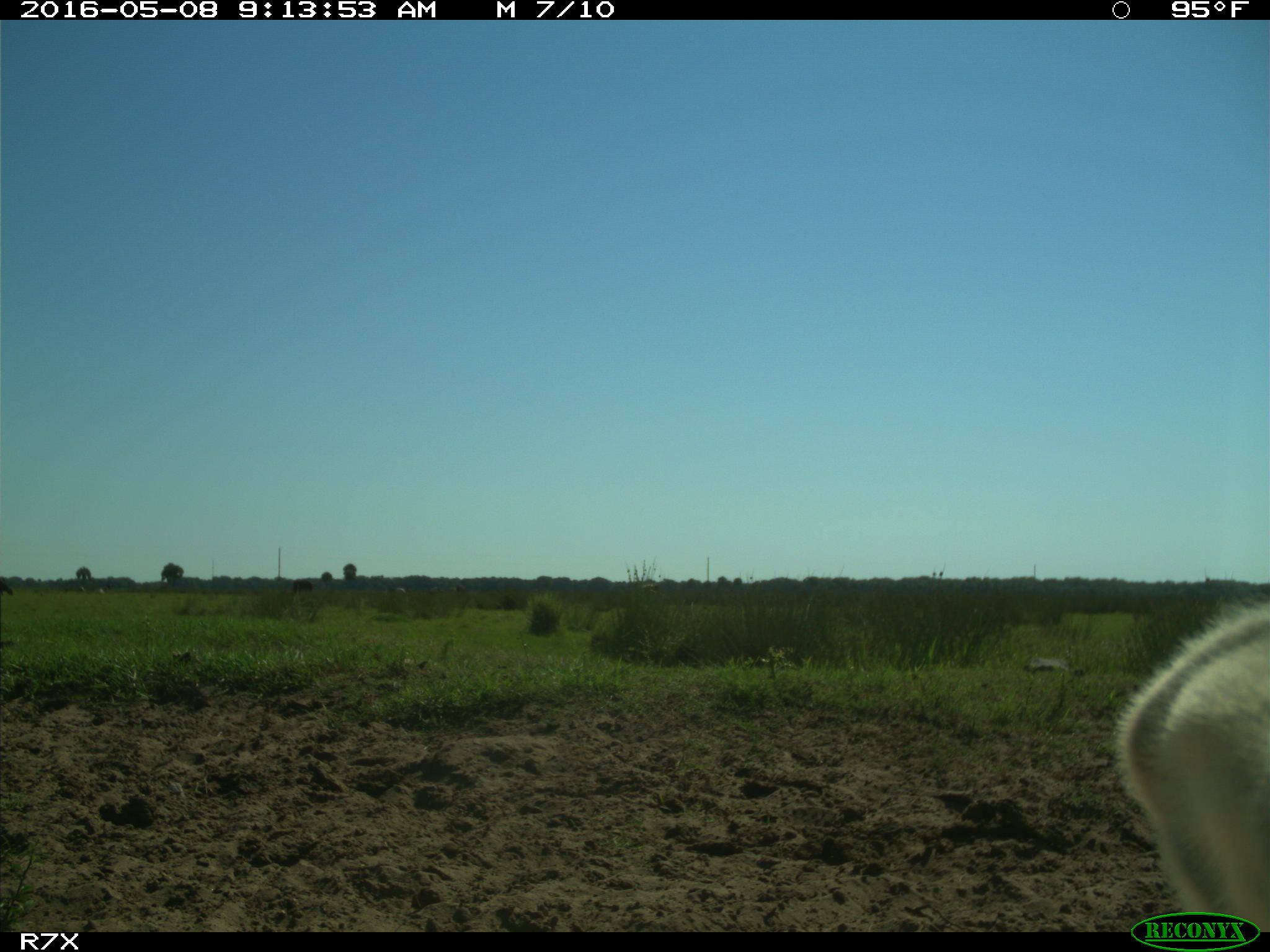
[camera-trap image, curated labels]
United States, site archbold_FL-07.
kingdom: Animalia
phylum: Chordata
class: Mammalia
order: Artiodactyla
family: Bovidae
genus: Bos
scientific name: Bos taurus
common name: domestic cow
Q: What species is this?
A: Bos taurus (domestic cow).